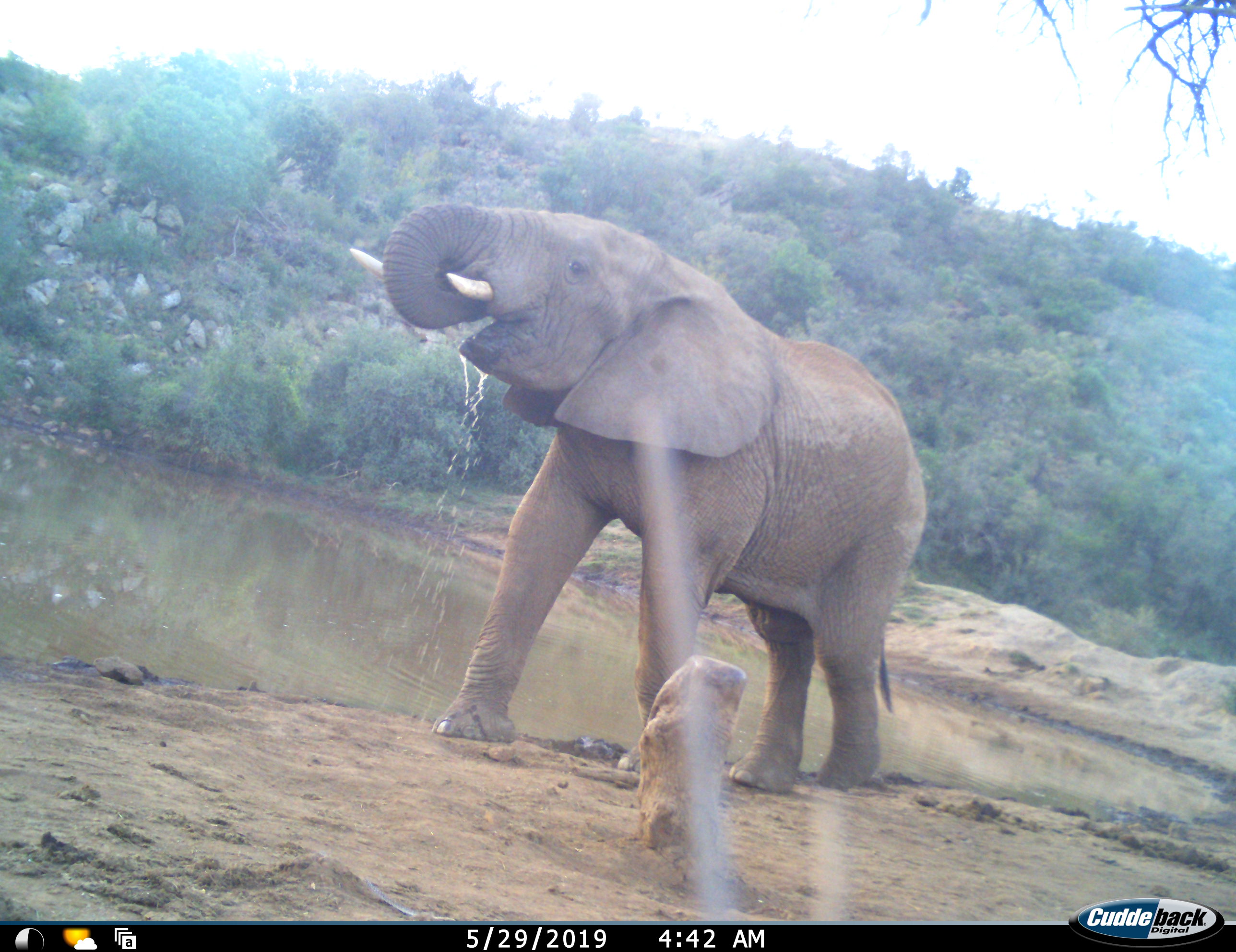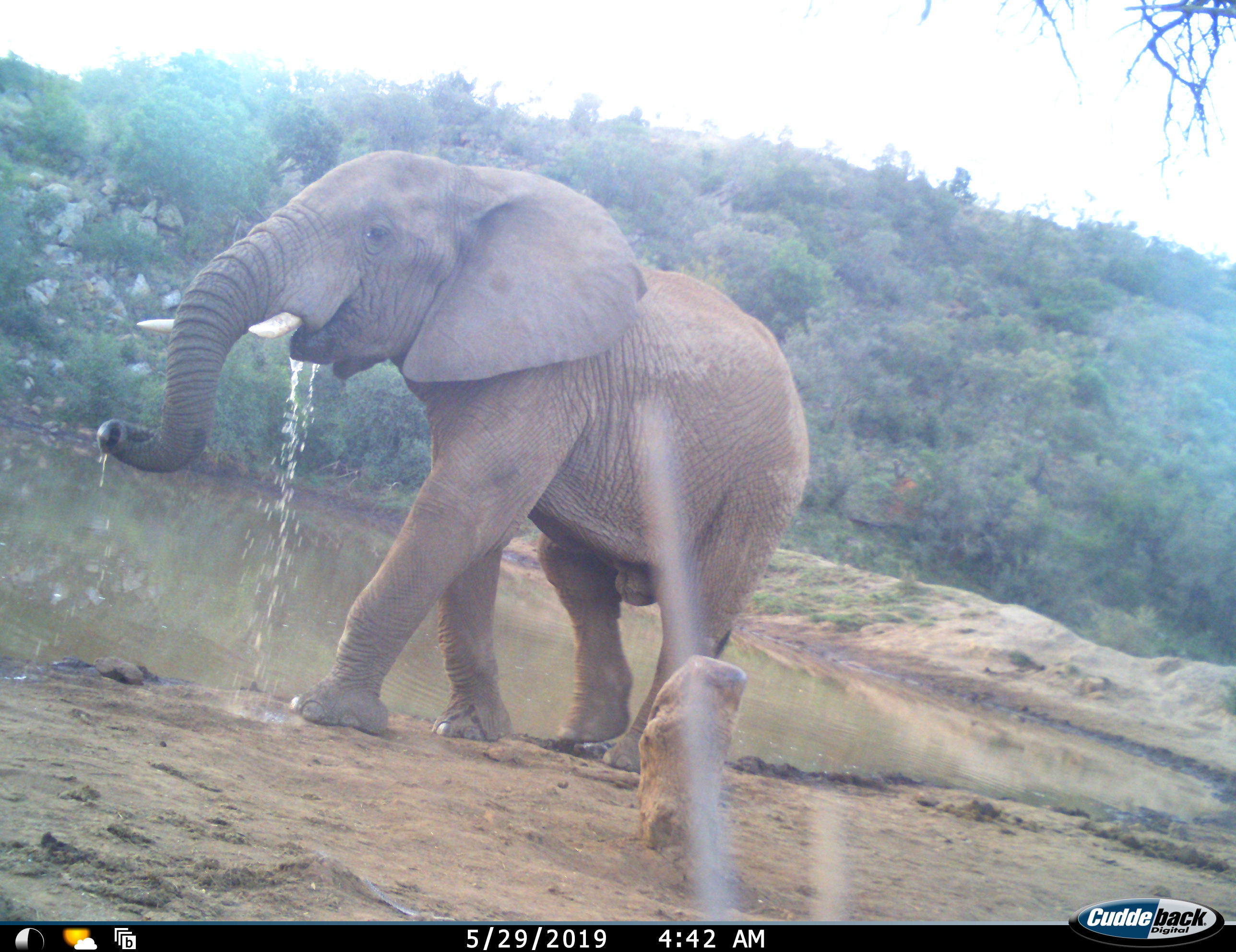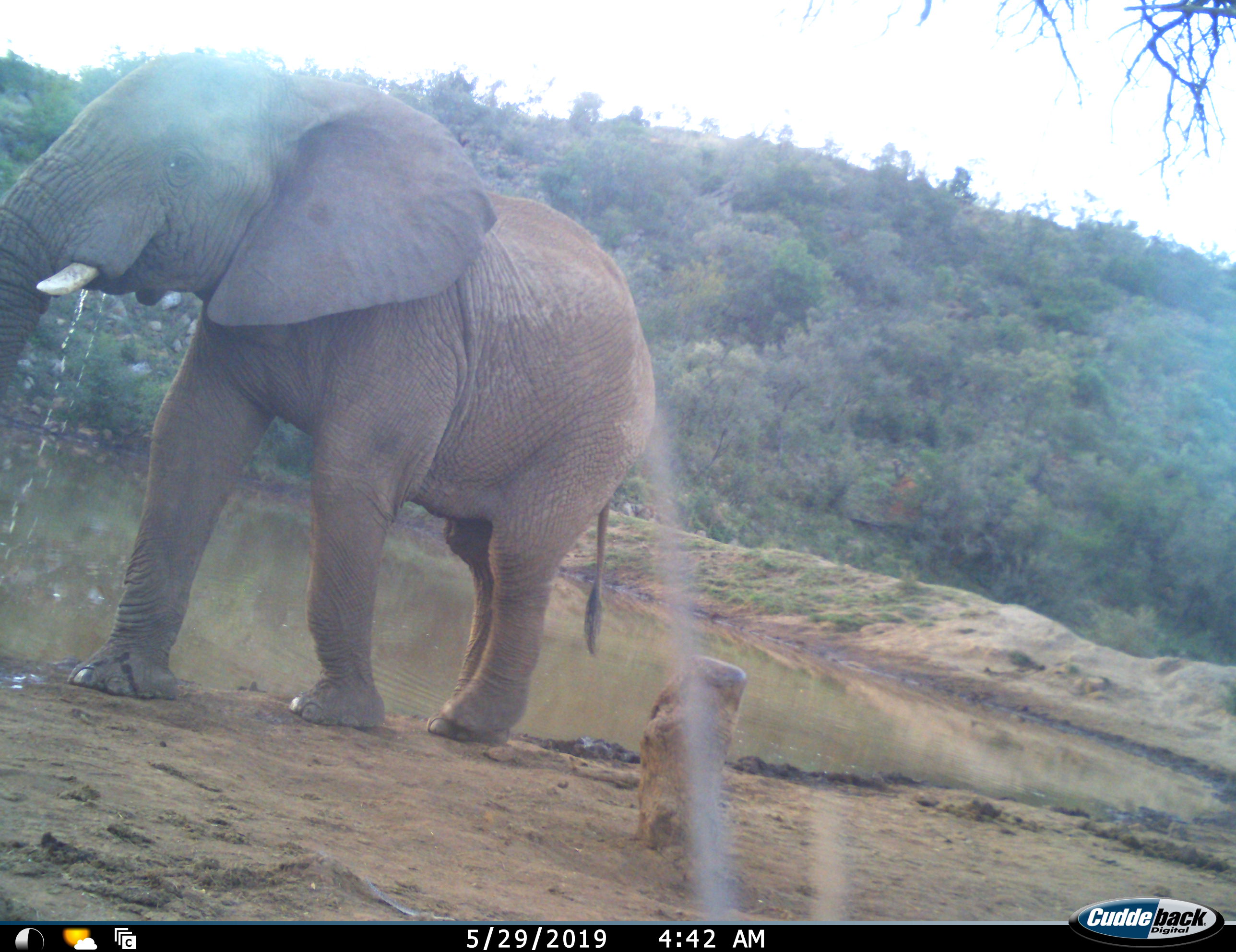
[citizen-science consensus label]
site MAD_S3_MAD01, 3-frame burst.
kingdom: Animalia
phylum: Chordata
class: Mammalia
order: Proboscidea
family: Elephantidae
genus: Loxodonta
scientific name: Loxodonta africana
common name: african bush elephant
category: elephant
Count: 1.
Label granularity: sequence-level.